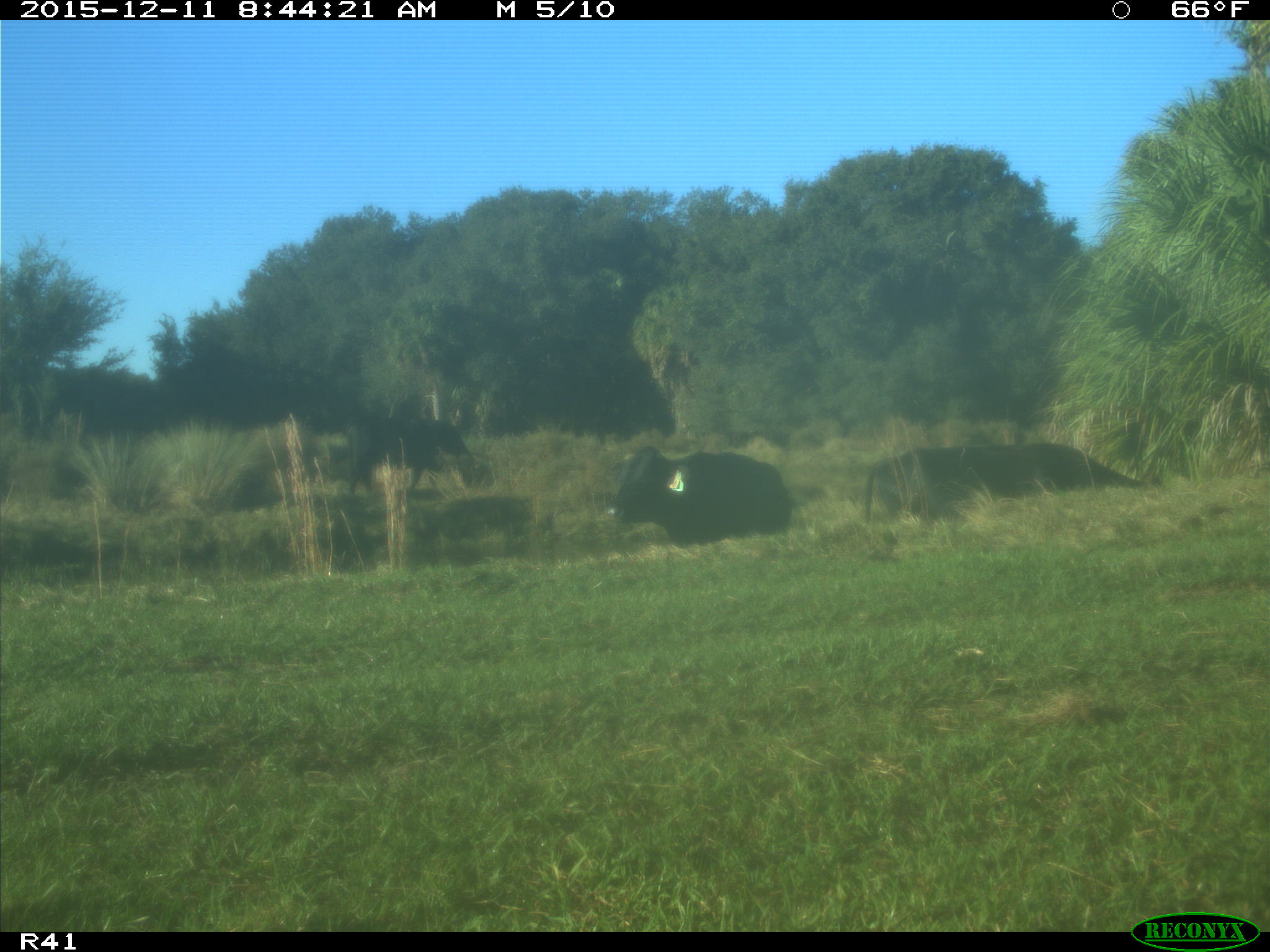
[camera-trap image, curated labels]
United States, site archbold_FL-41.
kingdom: Animalia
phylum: Chordata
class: Mammalia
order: Artiodactyla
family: Bovidae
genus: Bos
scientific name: Bos taurus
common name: domestic cow